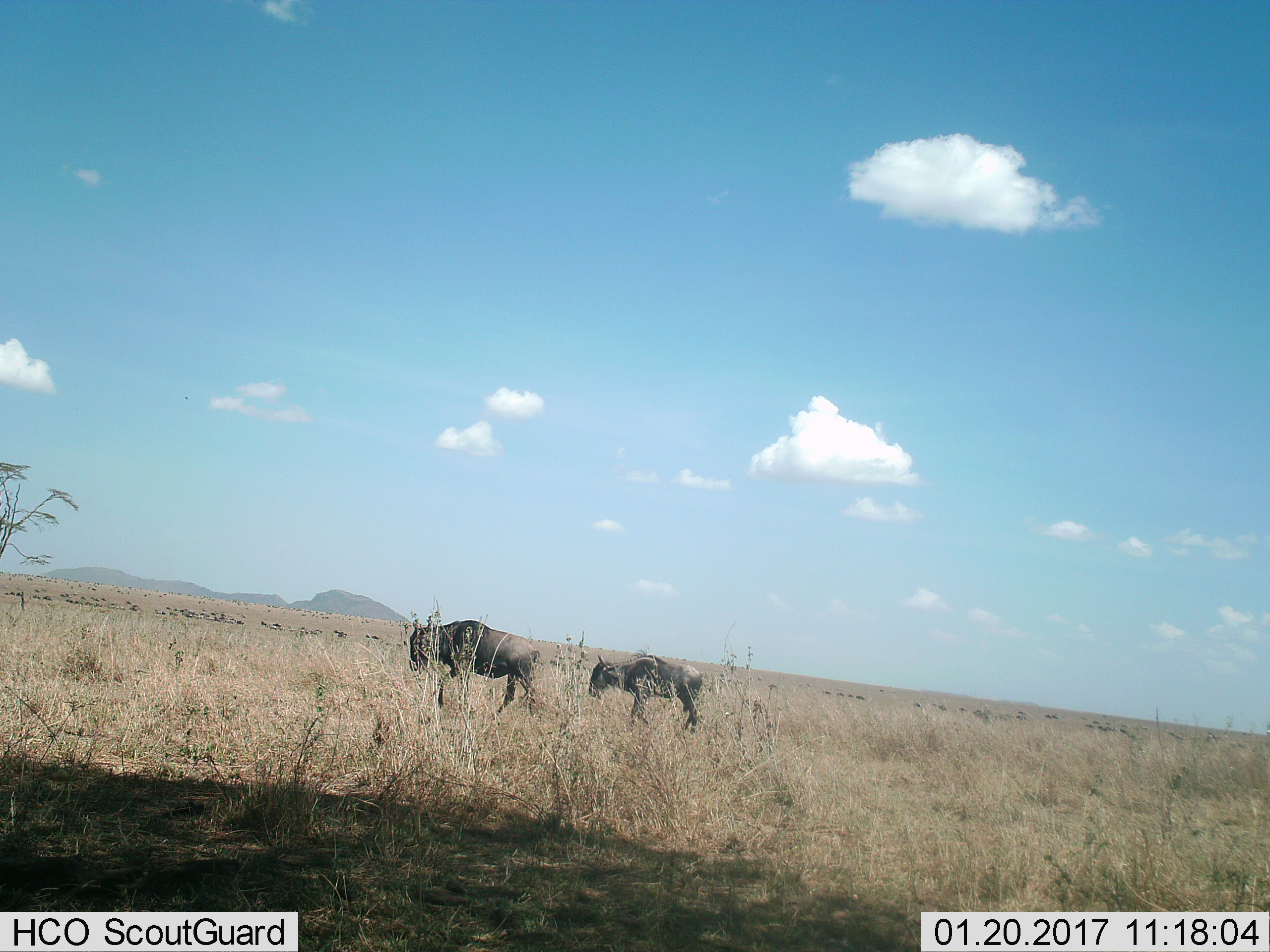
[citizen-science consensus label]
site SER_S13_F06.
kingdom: Animalia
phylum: Chordata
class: Mammalia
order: Artiodactyla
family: Bovidae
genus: Connochaetes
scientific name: Connochaetes taurinus taurinus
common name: blue wildebeest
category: wildebeestblue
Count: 2.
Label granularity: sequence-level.